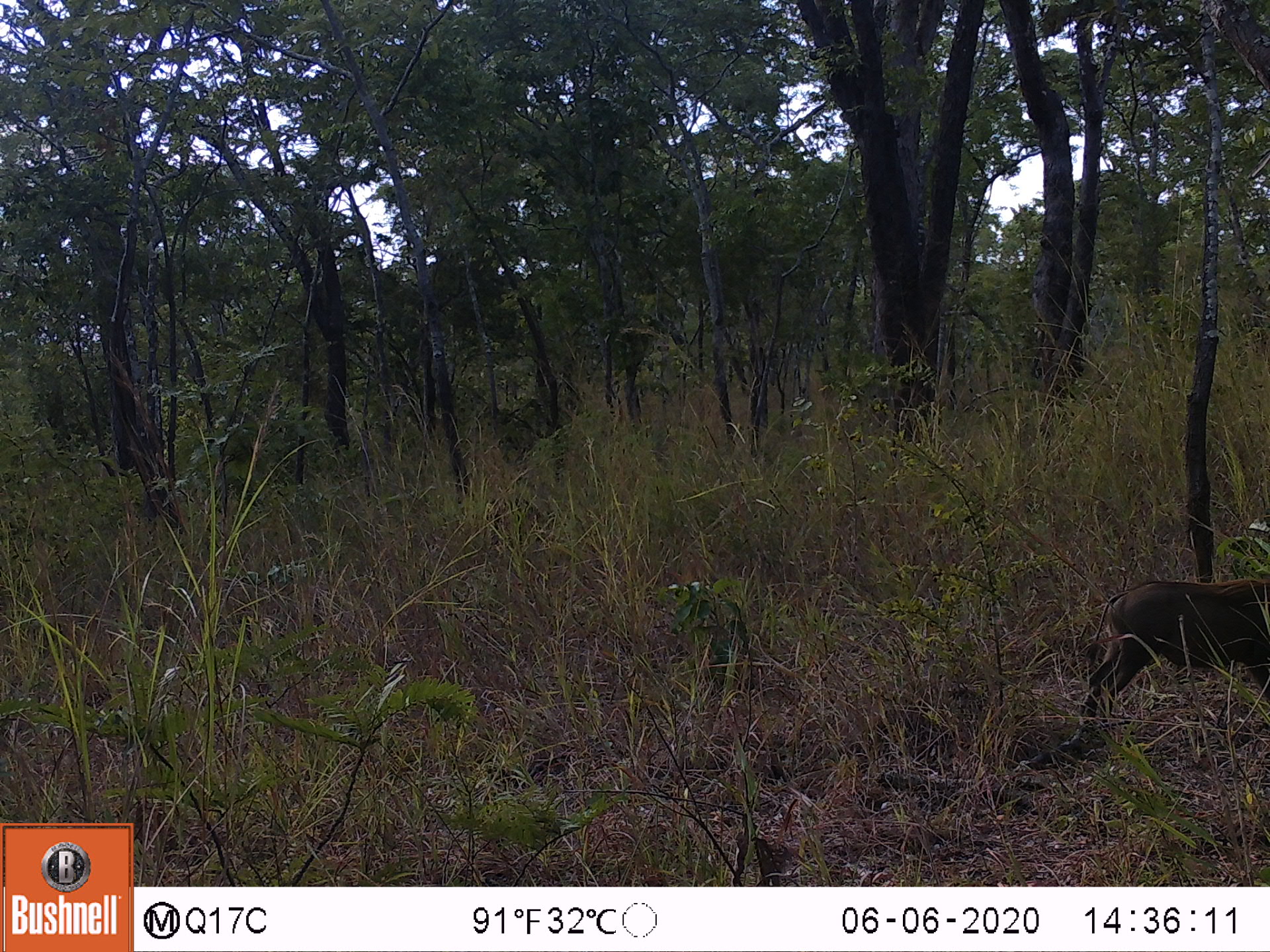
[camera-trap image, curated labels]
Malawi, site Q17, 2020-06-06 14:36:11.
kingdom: Animalia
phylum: Chordata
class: Mammalia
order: Artiodactyla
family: Suidae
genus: Phacochoerus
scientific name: Phacochoerus africanus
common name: common warthog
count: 1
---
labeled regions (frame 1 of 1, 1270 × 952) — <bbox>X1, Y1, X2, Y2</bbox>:
common warthog: <bbox>1069, 572, 1262, 745</bbox>